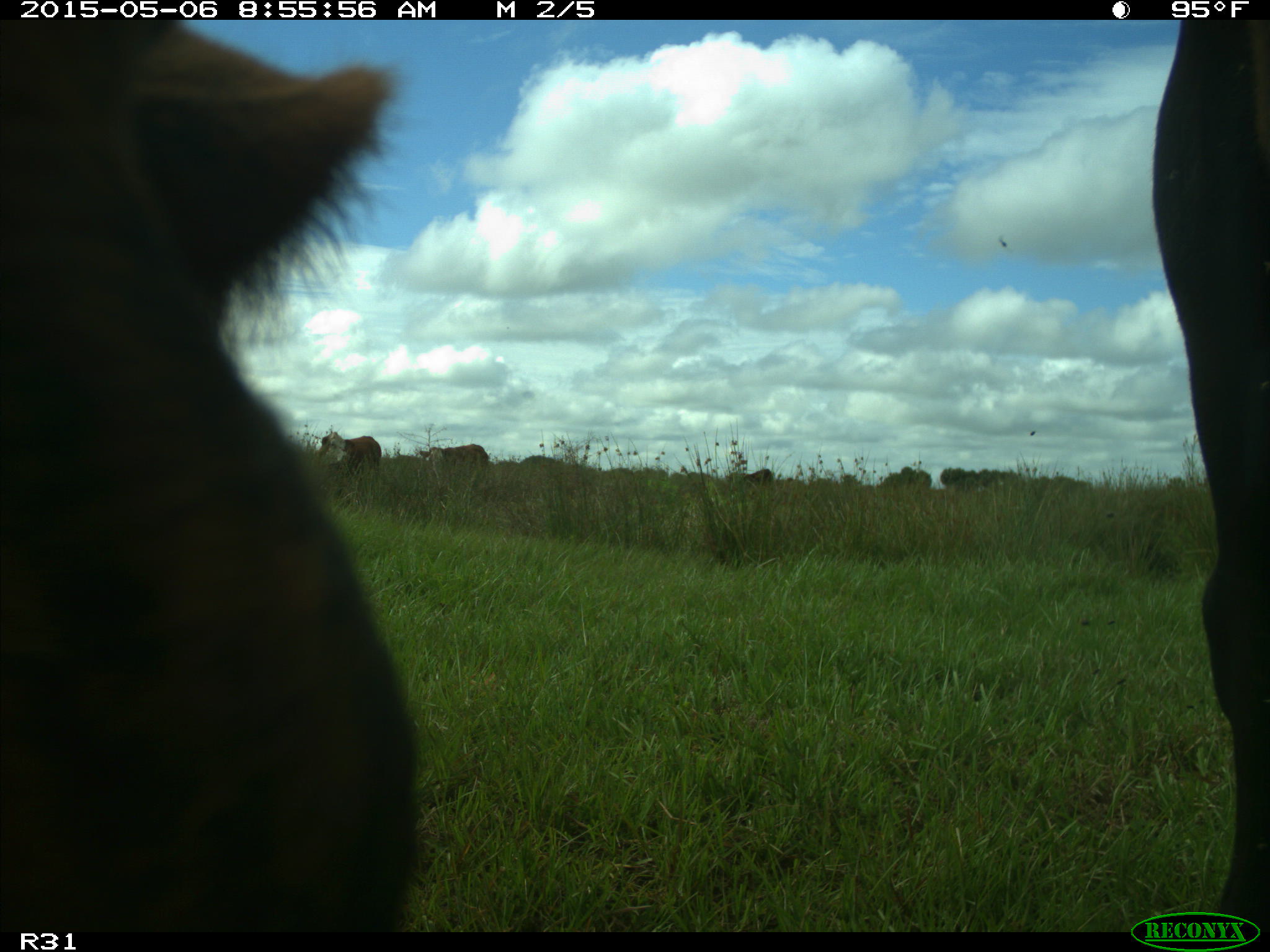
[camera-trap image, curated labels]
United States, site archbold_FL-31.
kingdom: Animalia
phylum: Chordata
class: Mammalia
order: Artiodactyla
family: Bovidae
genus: Bos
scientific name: Bos taurus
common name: domestic cow